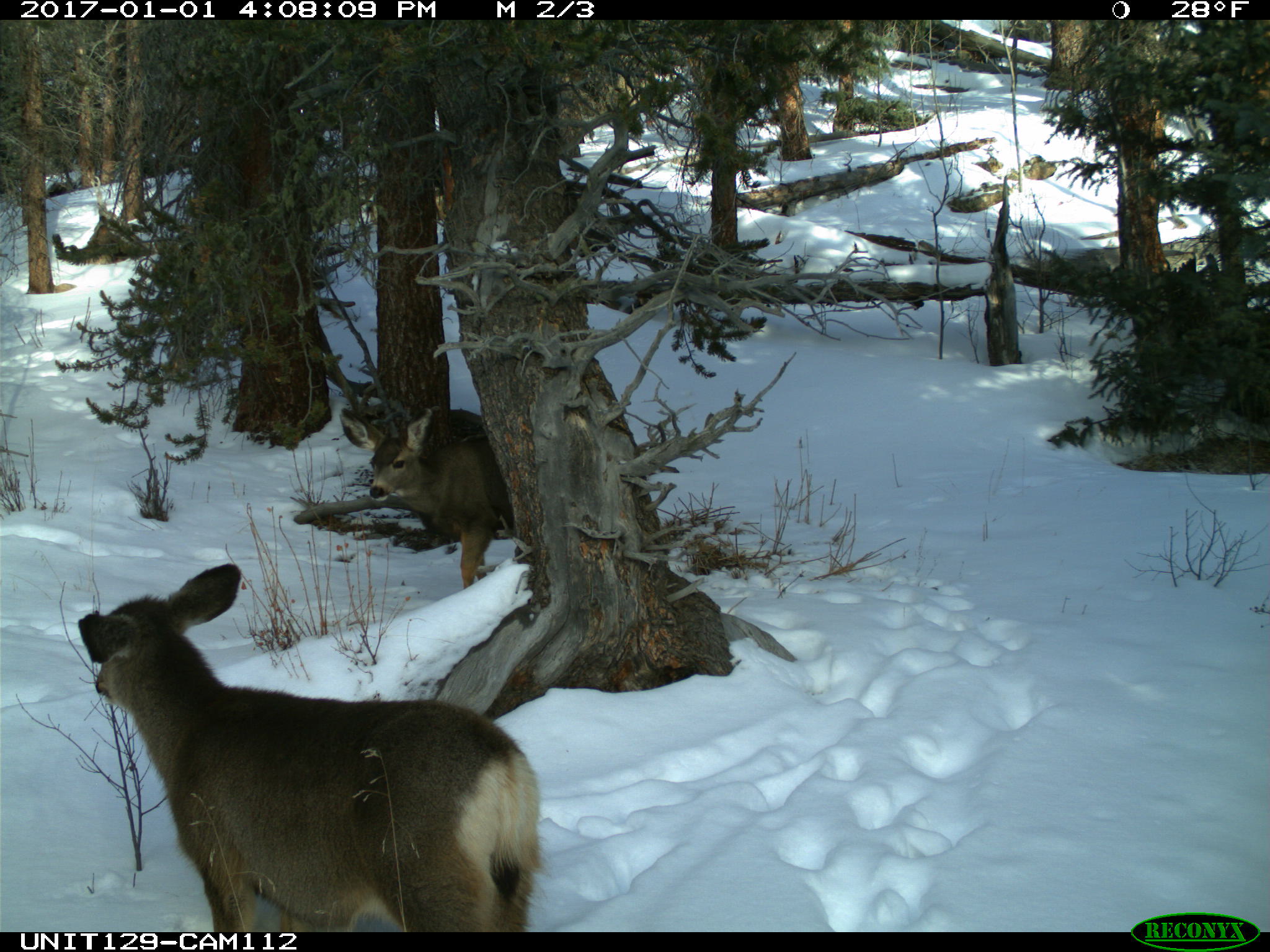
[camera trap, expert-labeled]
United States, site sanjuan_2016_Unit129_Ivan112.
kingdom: Animalia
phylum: Chordata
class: Mammalia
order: Artiodactyla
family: Cervidae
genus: Odocoileus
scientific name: Odocoileus hemionus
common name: mule deer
Odocoileus hemionus (mule deer).